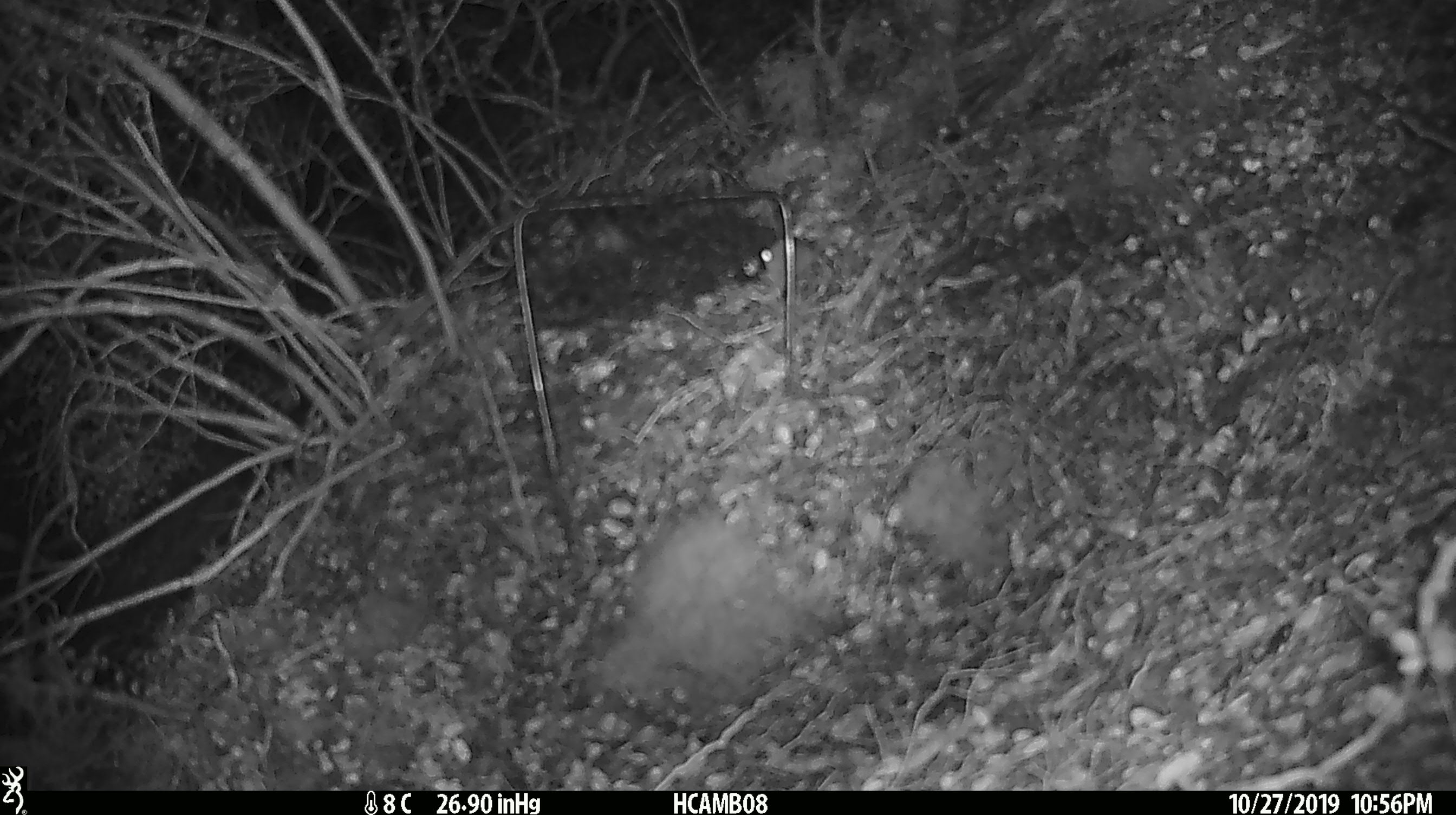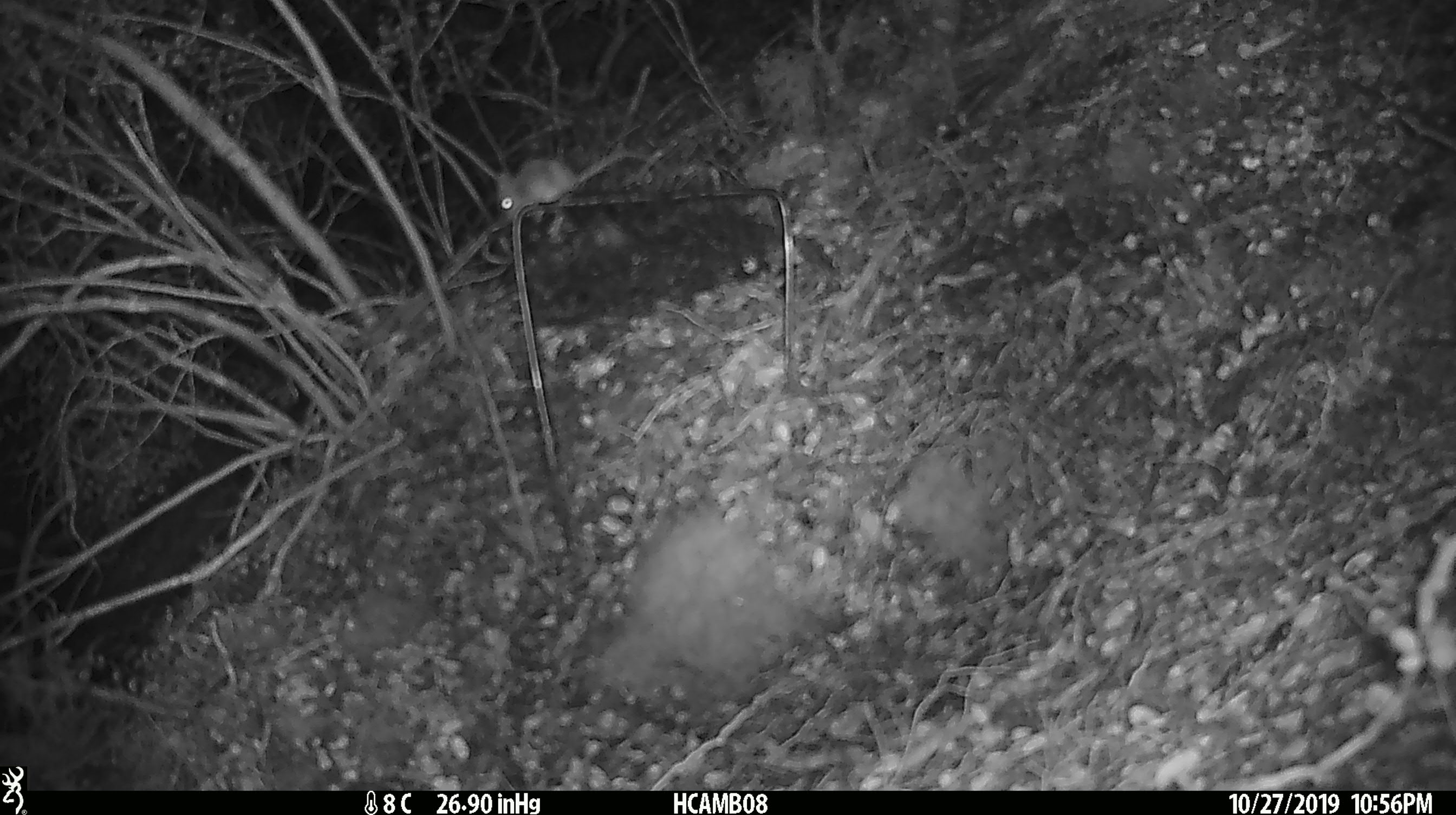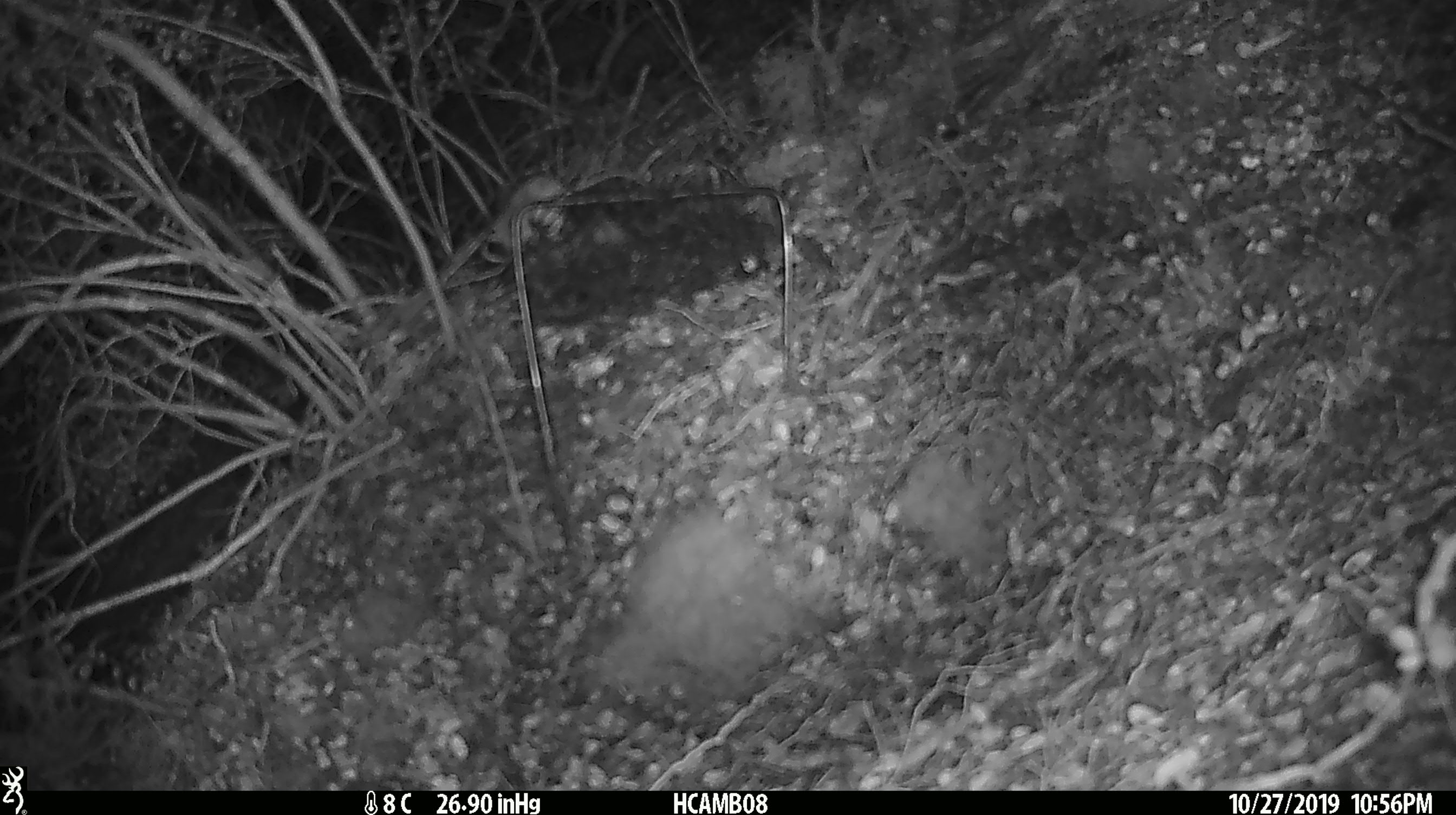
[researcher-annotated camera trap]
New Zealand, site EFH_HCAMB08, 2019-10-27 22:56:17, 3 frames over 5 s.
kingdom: Animalia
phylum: Chordata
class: Mammalia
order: Rodentia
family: Muridae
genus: Mus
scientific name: Mus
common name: mouse